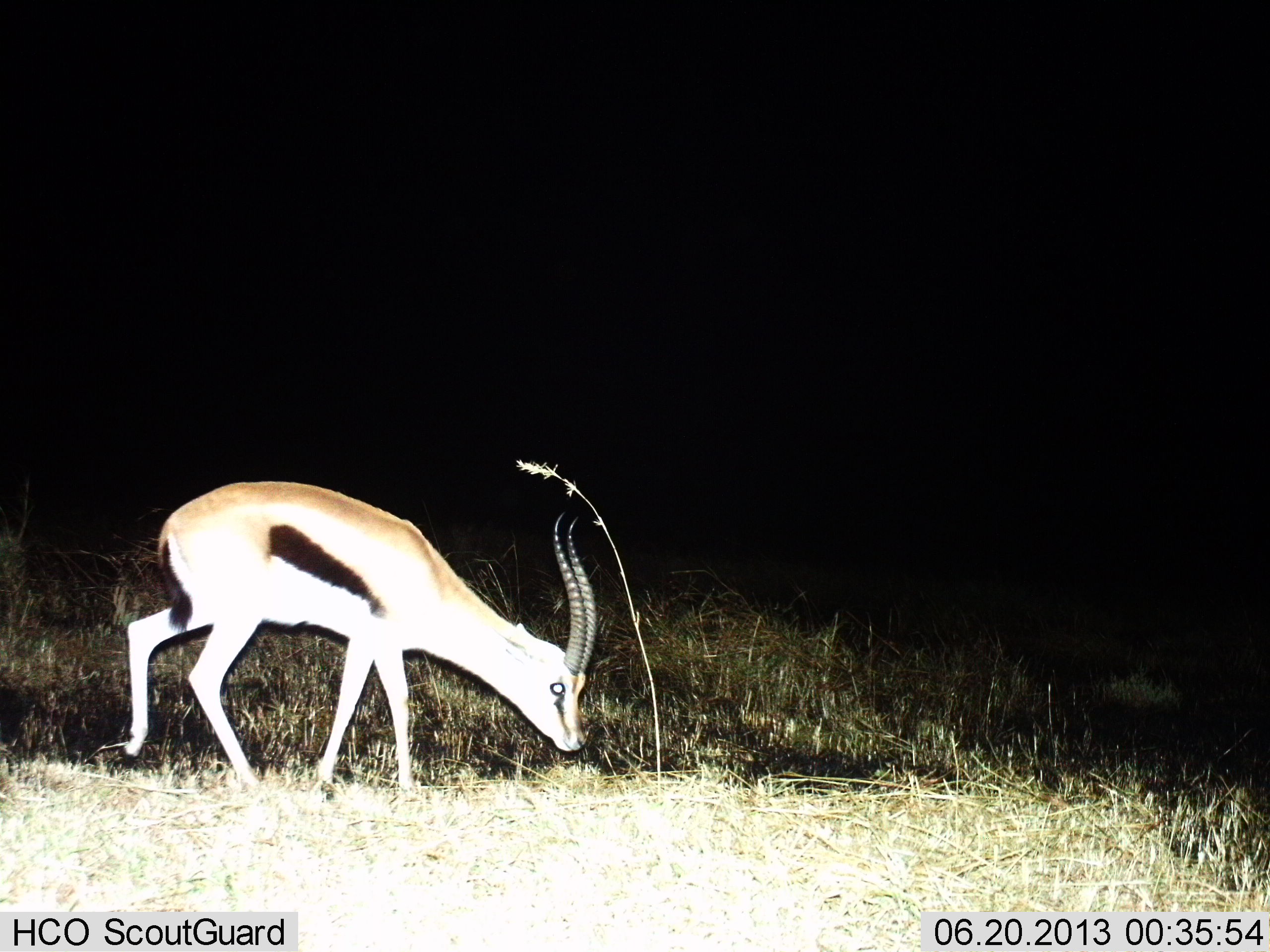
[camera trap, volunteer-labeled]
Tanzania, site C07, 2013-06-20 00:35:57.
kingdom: Animalia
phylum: Chordata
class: Mammalia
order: Artiodactyla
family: Bovidae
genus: Eudorcas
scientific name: Eudorcas thomsonii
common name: thomson's gazelle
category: gazellethomsons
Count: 1.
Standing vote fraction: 20%.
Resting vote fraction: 0%.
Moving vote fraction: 30%.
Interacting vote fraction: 0%.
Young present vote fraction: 0%.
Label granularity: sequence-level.